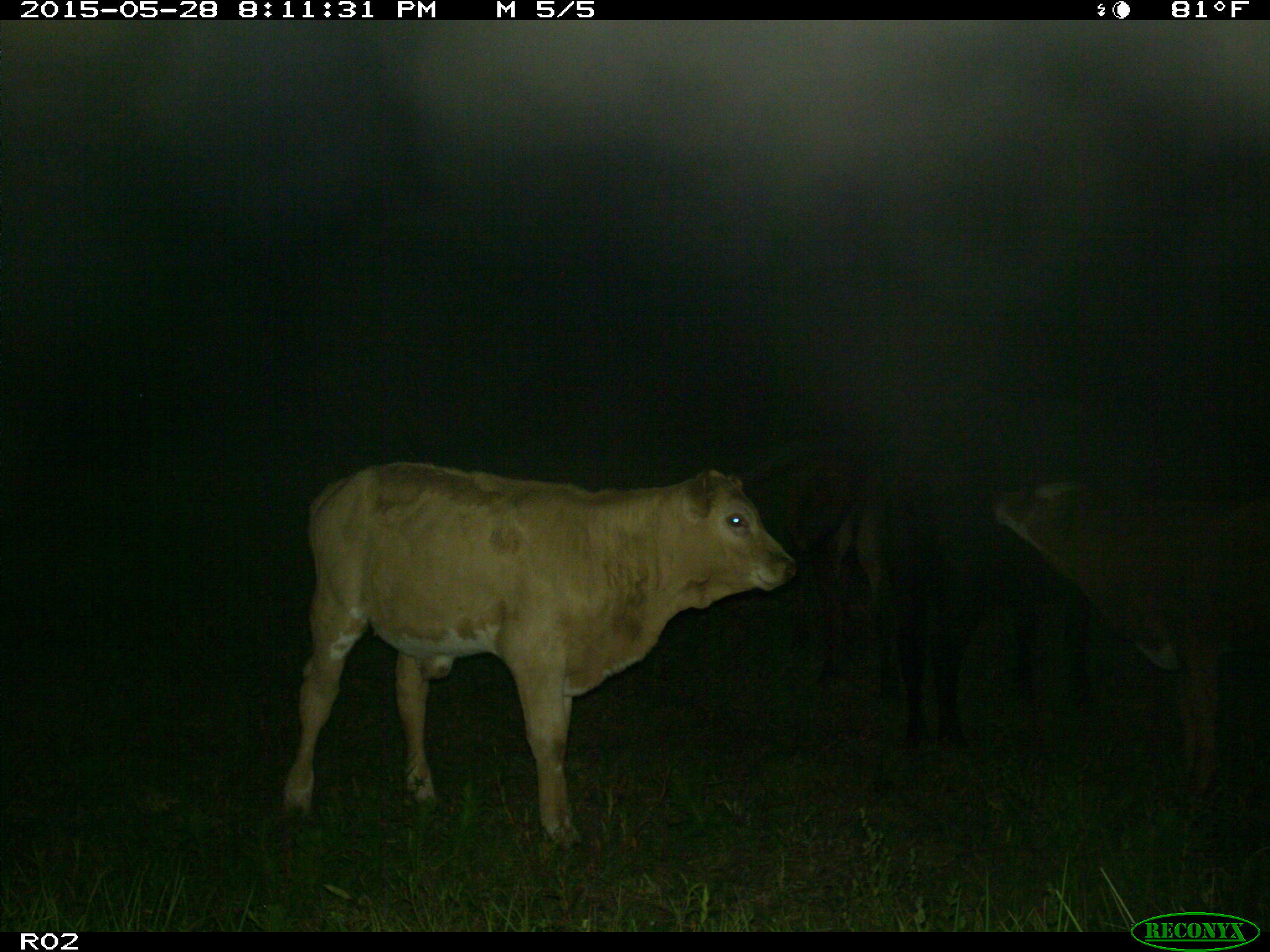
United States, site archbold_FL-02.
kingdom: Animalia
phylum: Chordata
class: Mammalia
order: Artiodactyla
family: Bovidae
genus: Bos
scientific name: Bos taurus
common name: domestic cow